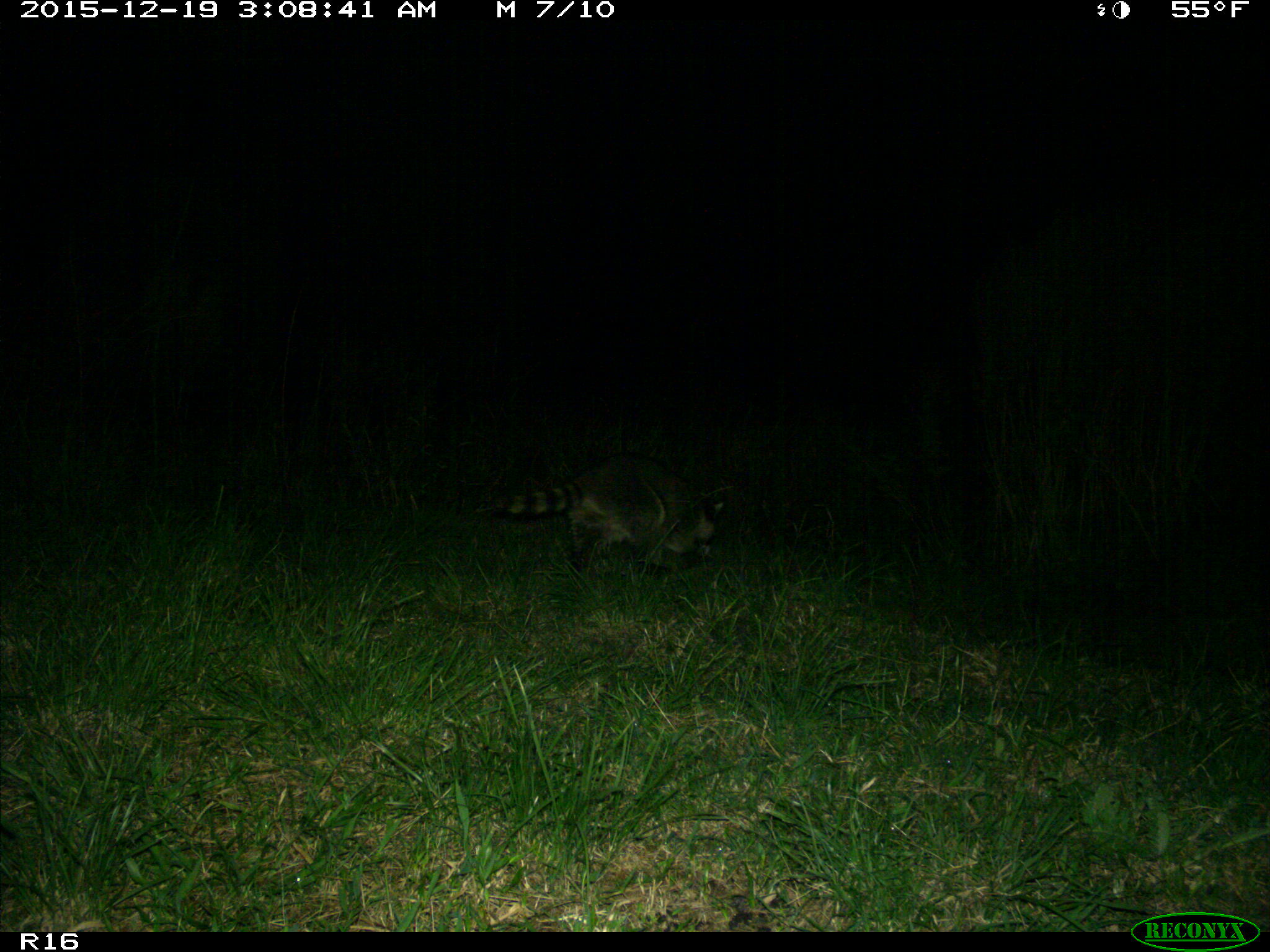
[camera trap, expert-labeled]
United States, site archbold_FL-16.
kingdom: Animalia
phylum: Chordata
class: Mammalia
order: Carnivora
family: Procyonidae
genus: Procyon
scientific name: Procyon lotor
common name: common raccoon